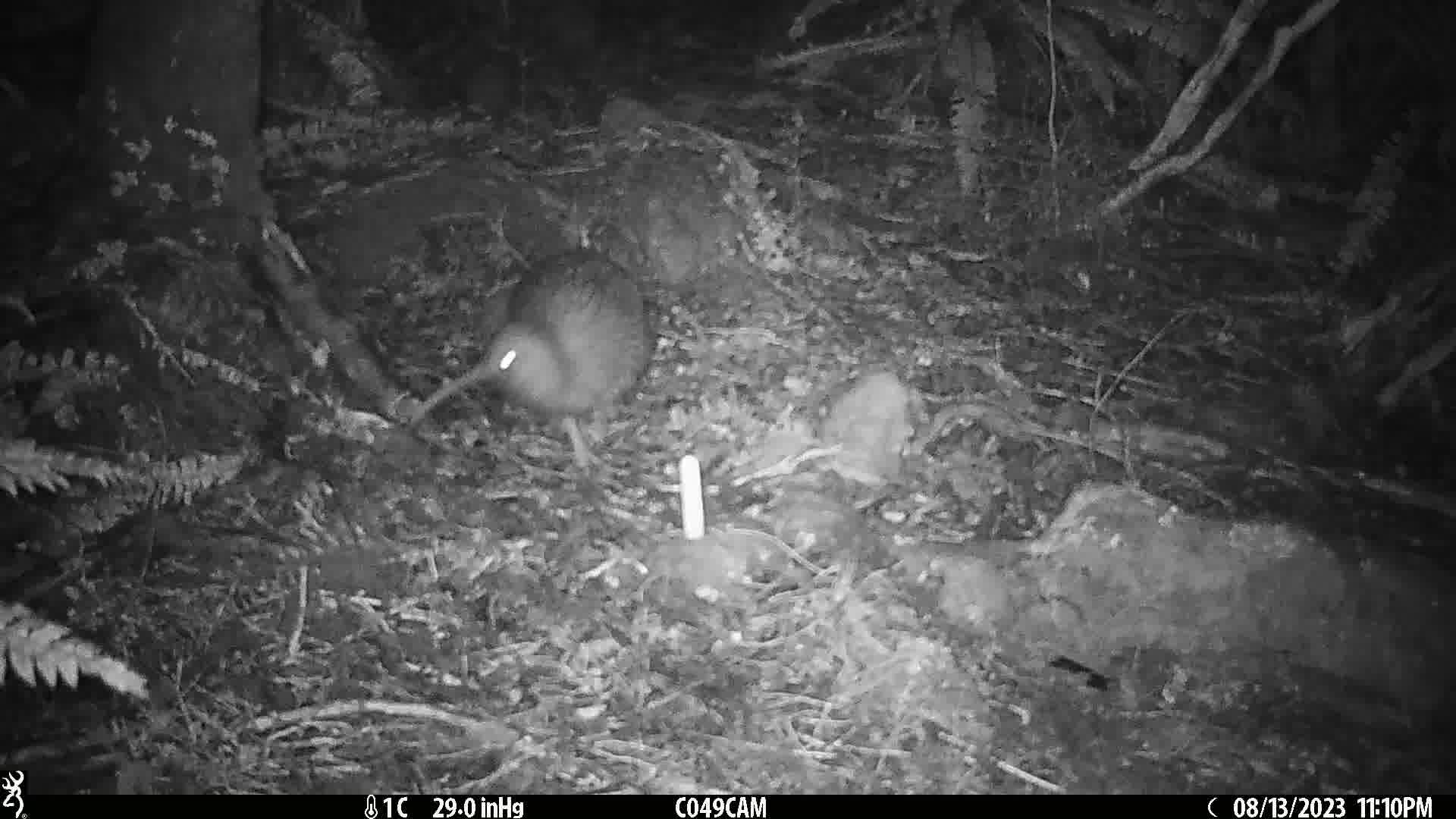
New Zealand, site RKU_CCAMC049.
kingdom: Animalia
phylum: Chordata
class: Aves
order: Apterygiformes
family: Apterygidae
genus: Apteryx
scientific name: Apteryx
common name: kiwi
Kiwi (Apteryx).